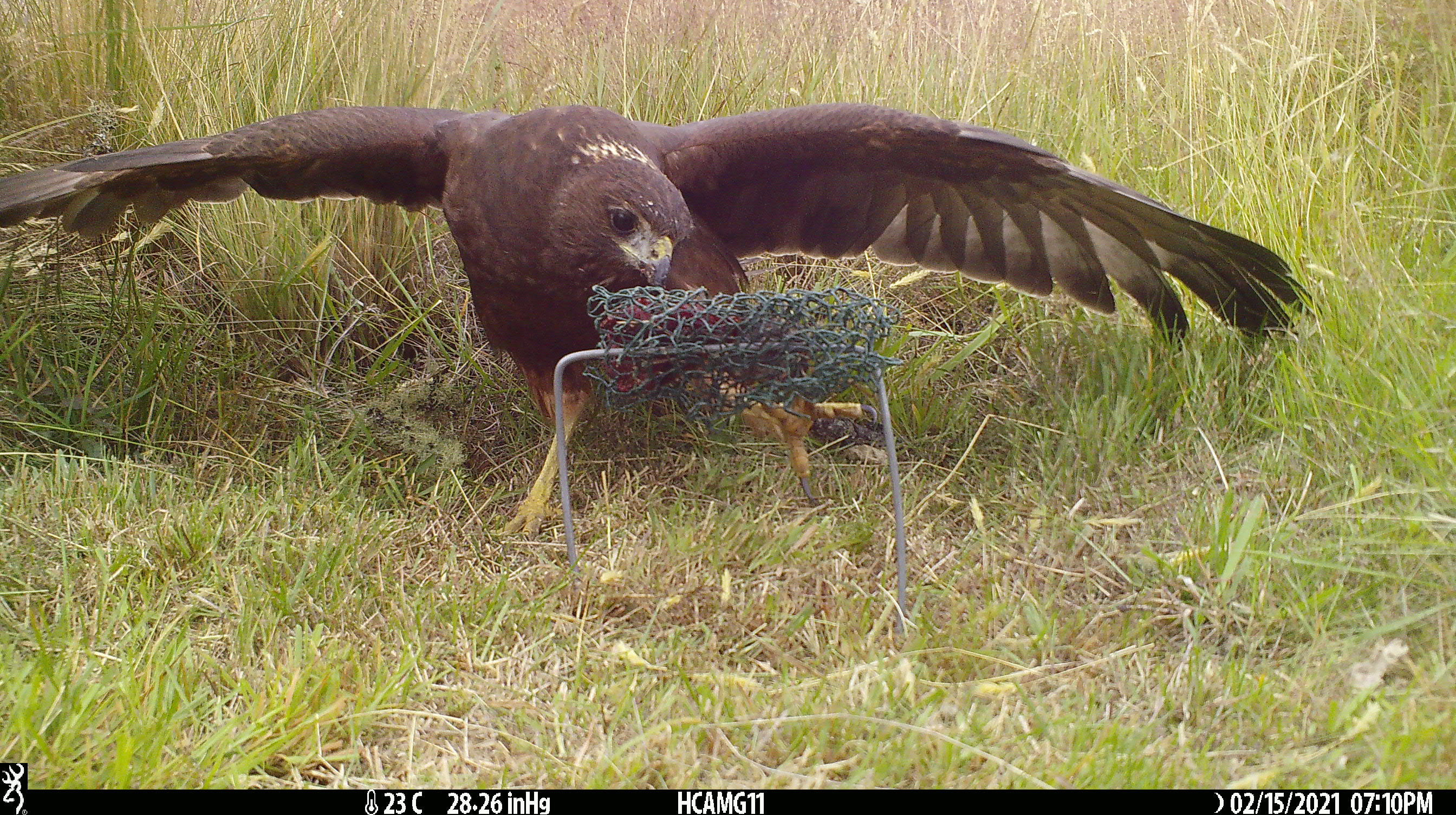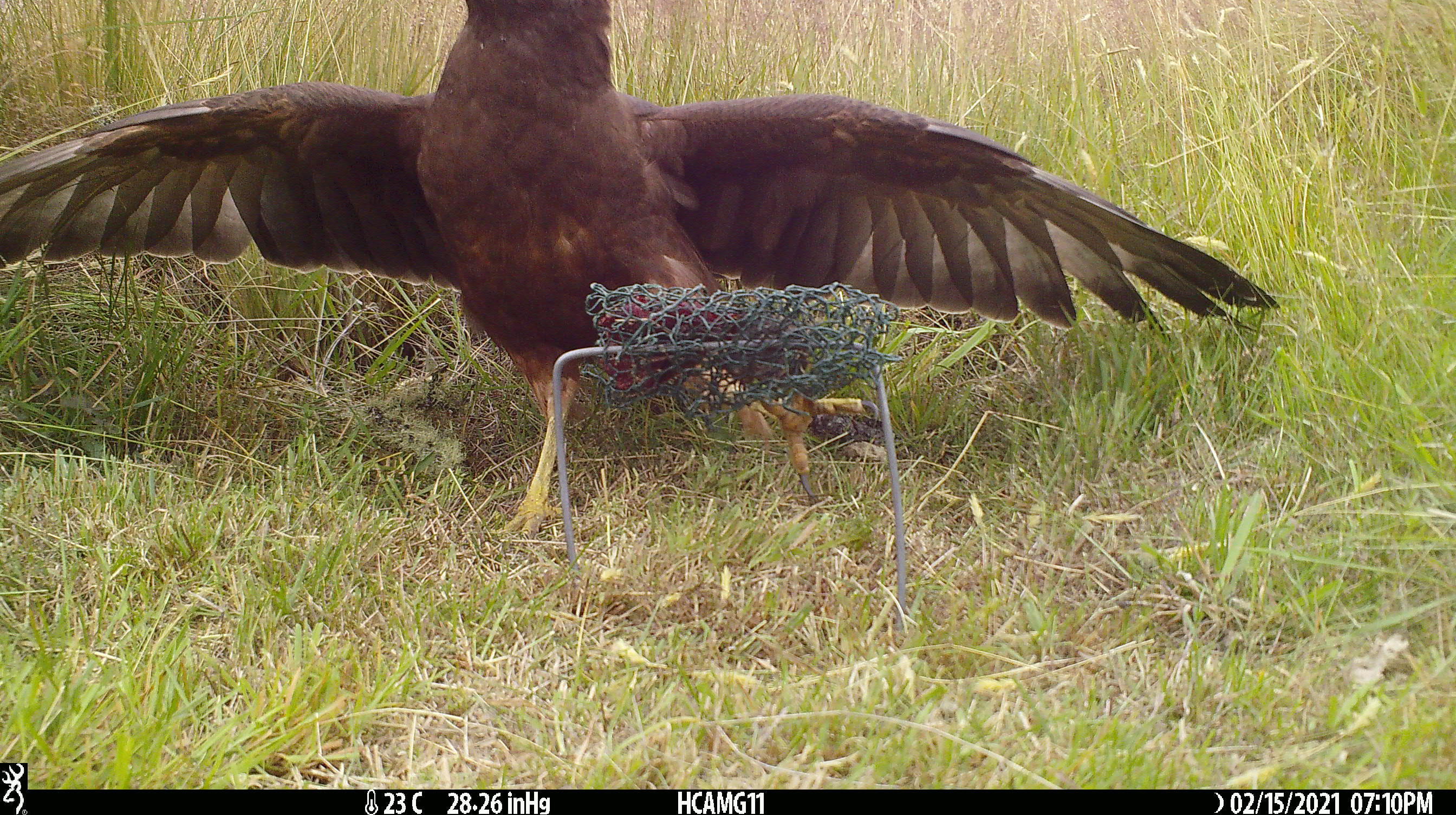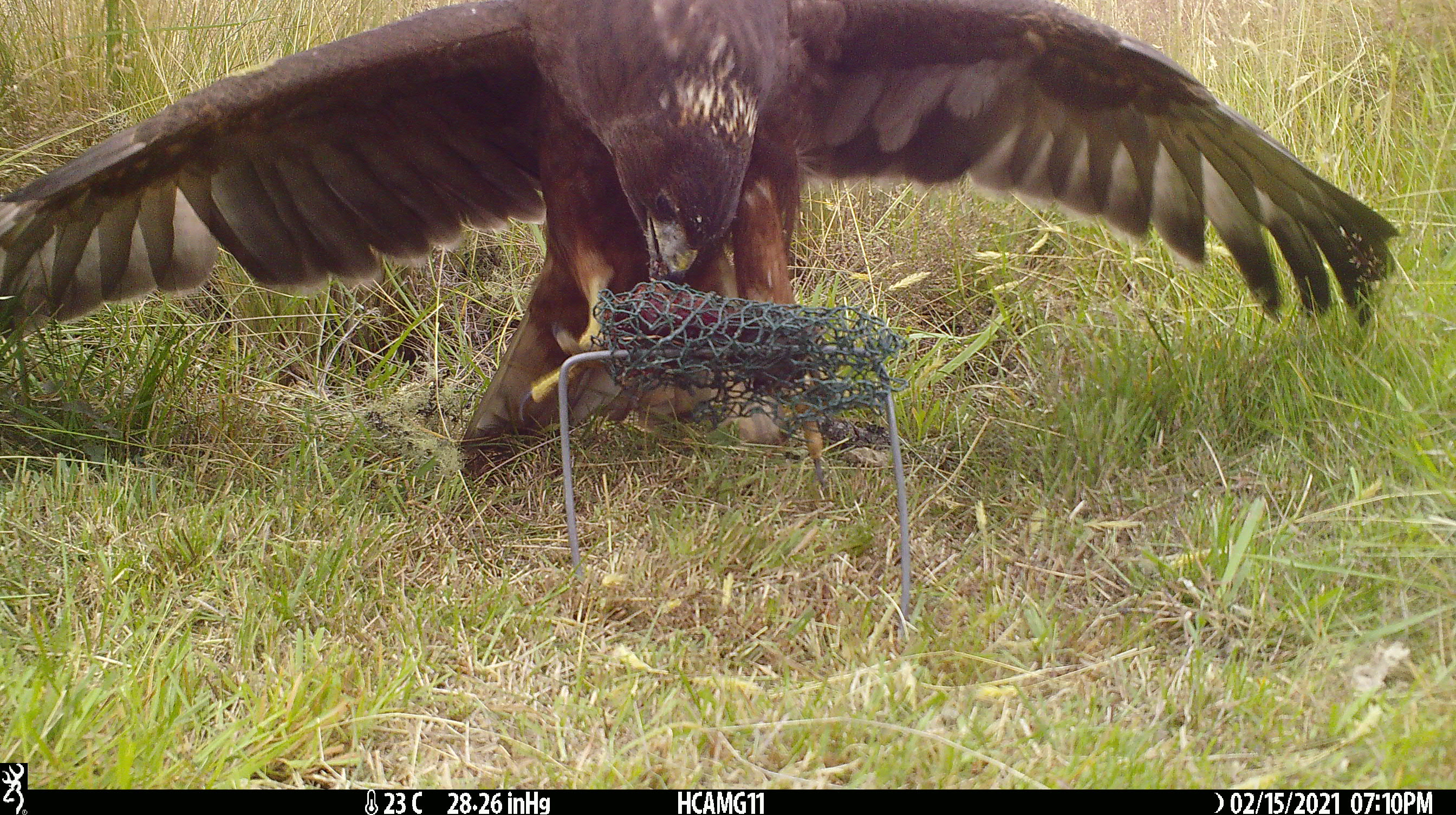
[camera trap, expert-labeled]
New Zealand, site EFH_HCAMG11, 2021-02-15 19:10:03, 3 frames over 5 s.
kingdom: Animalia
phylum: Chordata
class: Aves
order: Accipitriformes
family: Accipitridae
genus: Circus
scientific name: Circus approximans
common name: swamp harrier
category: harrier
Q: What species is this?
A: Harrier (swamp harrier) (Circus approximans).